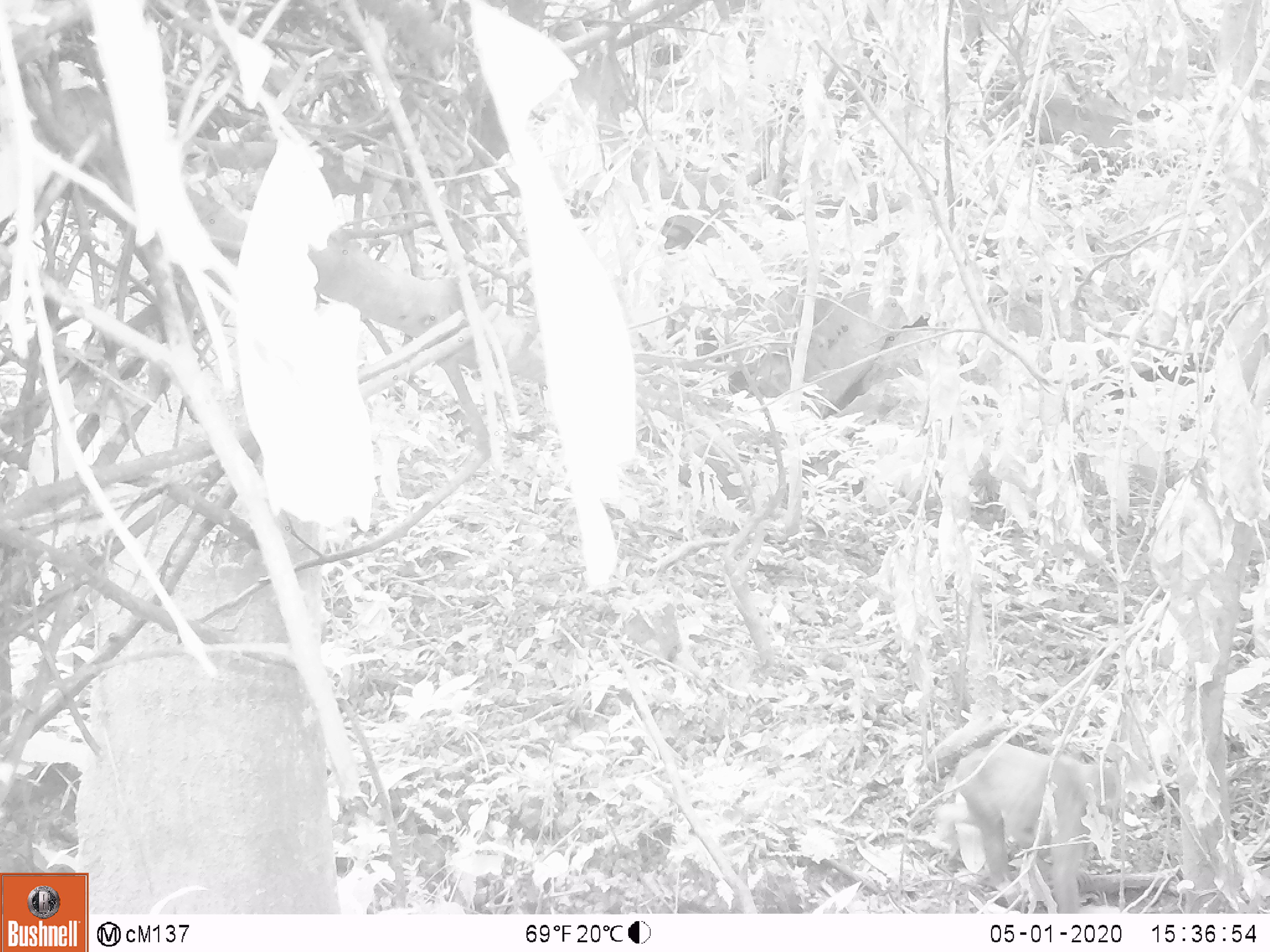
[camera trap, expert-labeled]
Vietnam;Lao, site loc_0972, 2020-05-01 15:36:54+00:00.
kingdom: Animalia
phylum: Chordata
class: Mammalia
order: Primates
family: Cercopithecidae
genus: Macaca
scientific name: Macaca arctoides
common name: stump-tailed macaque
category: stump tailed macaque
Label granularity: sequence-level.